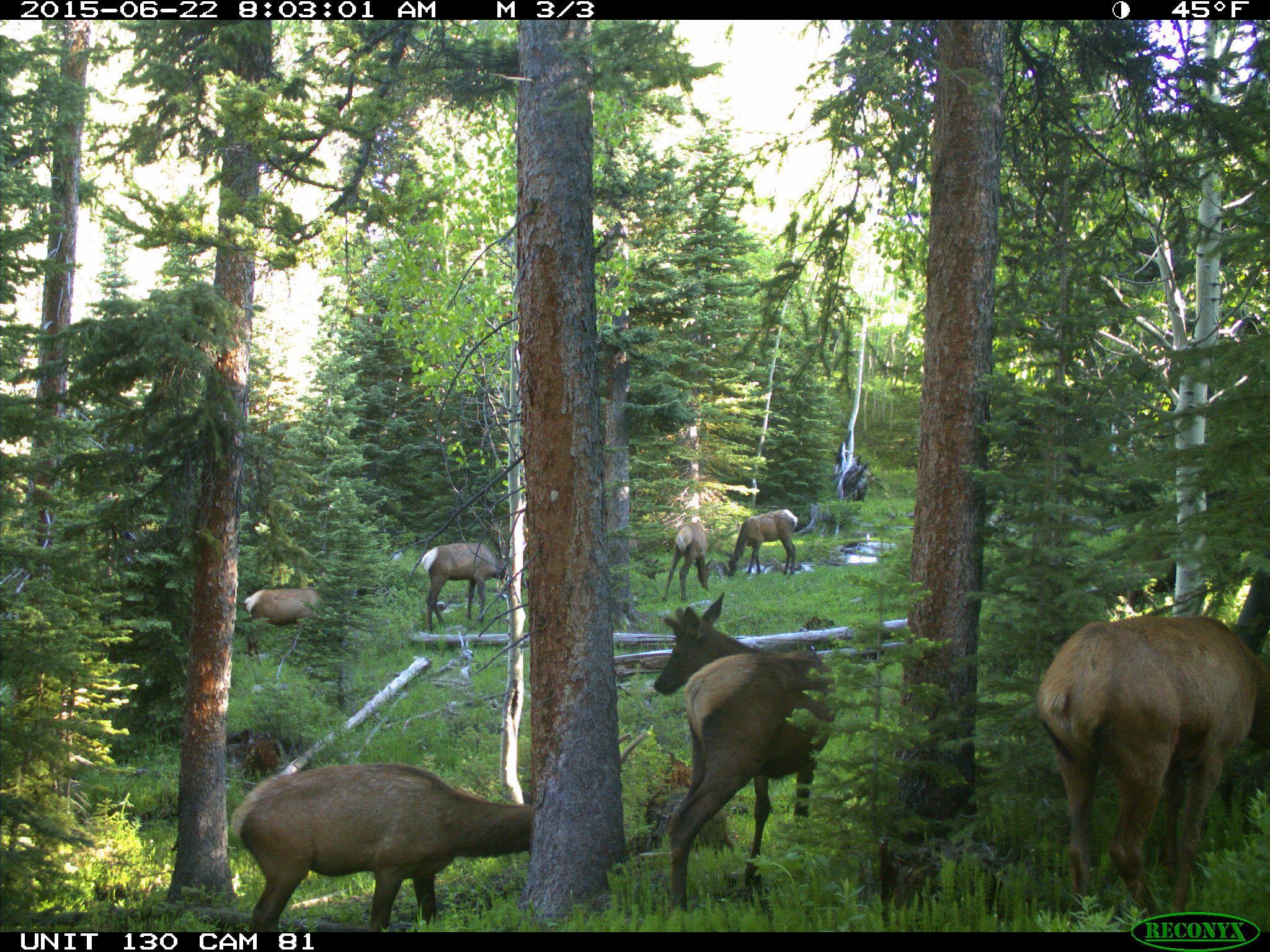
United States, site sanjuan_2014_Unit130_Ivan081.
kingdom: Animalia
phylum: Chordata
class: Mammalia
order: Artiodactyla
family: Cervidae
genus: Cervus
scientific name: Cervus elaphus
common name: red deer